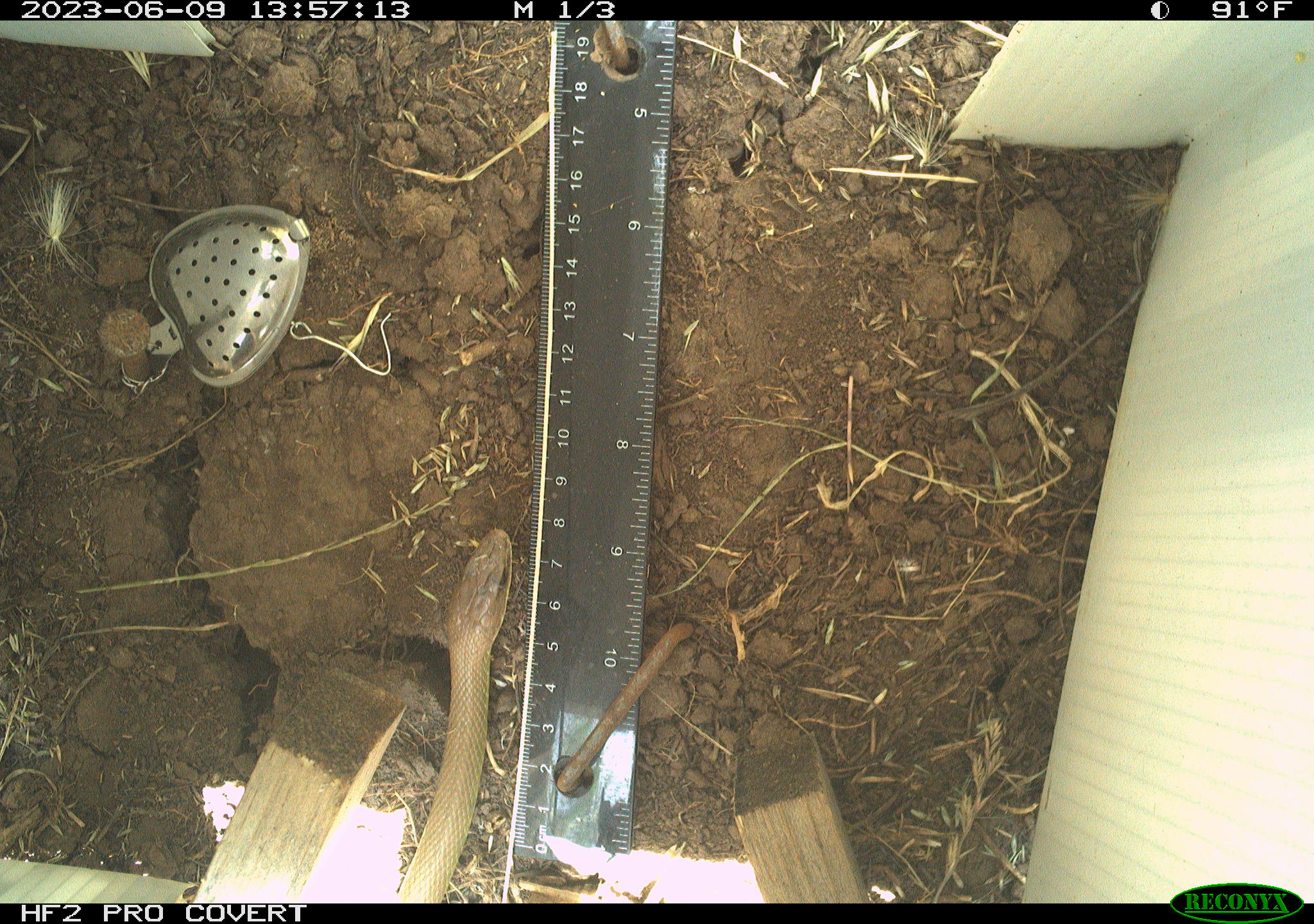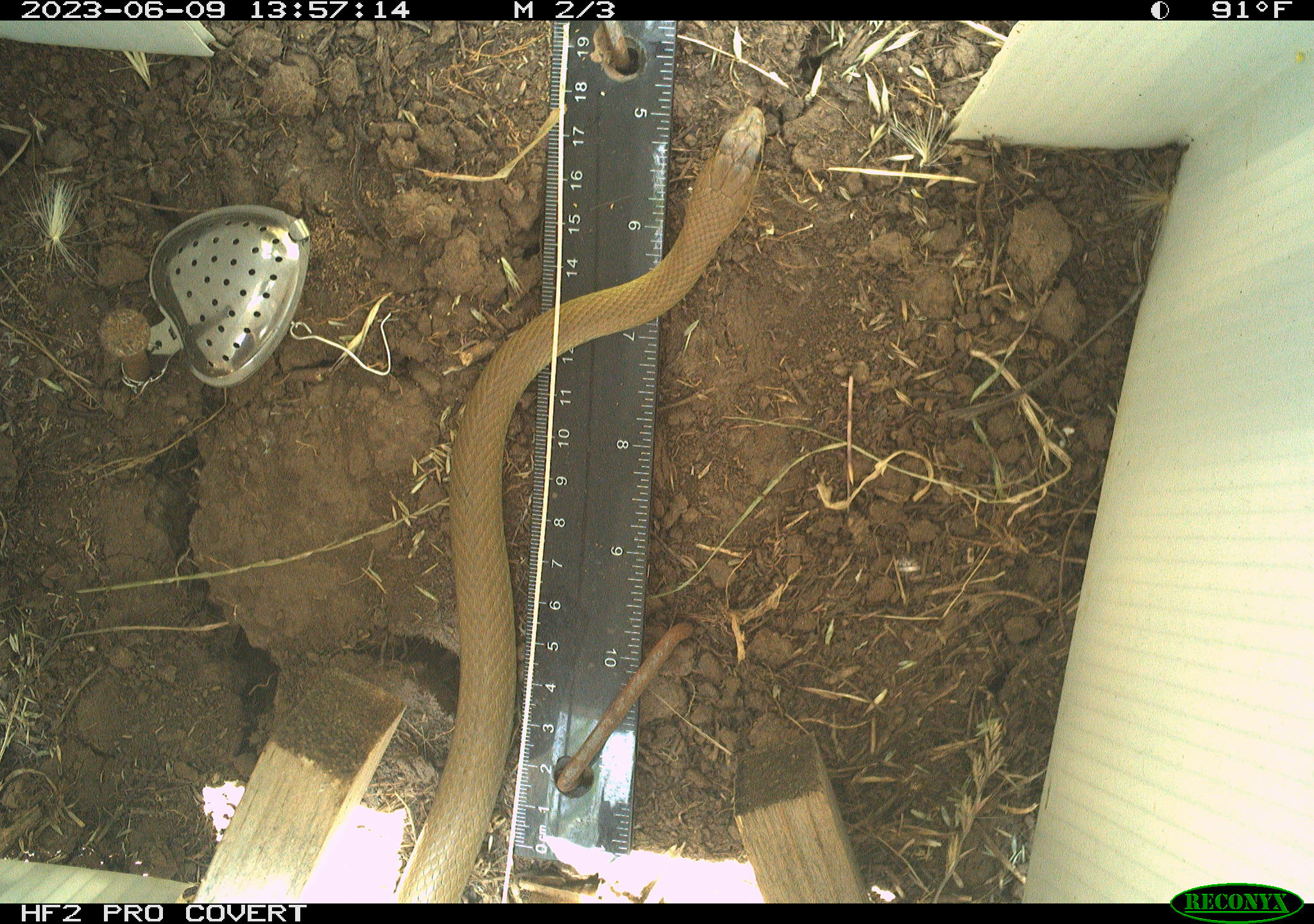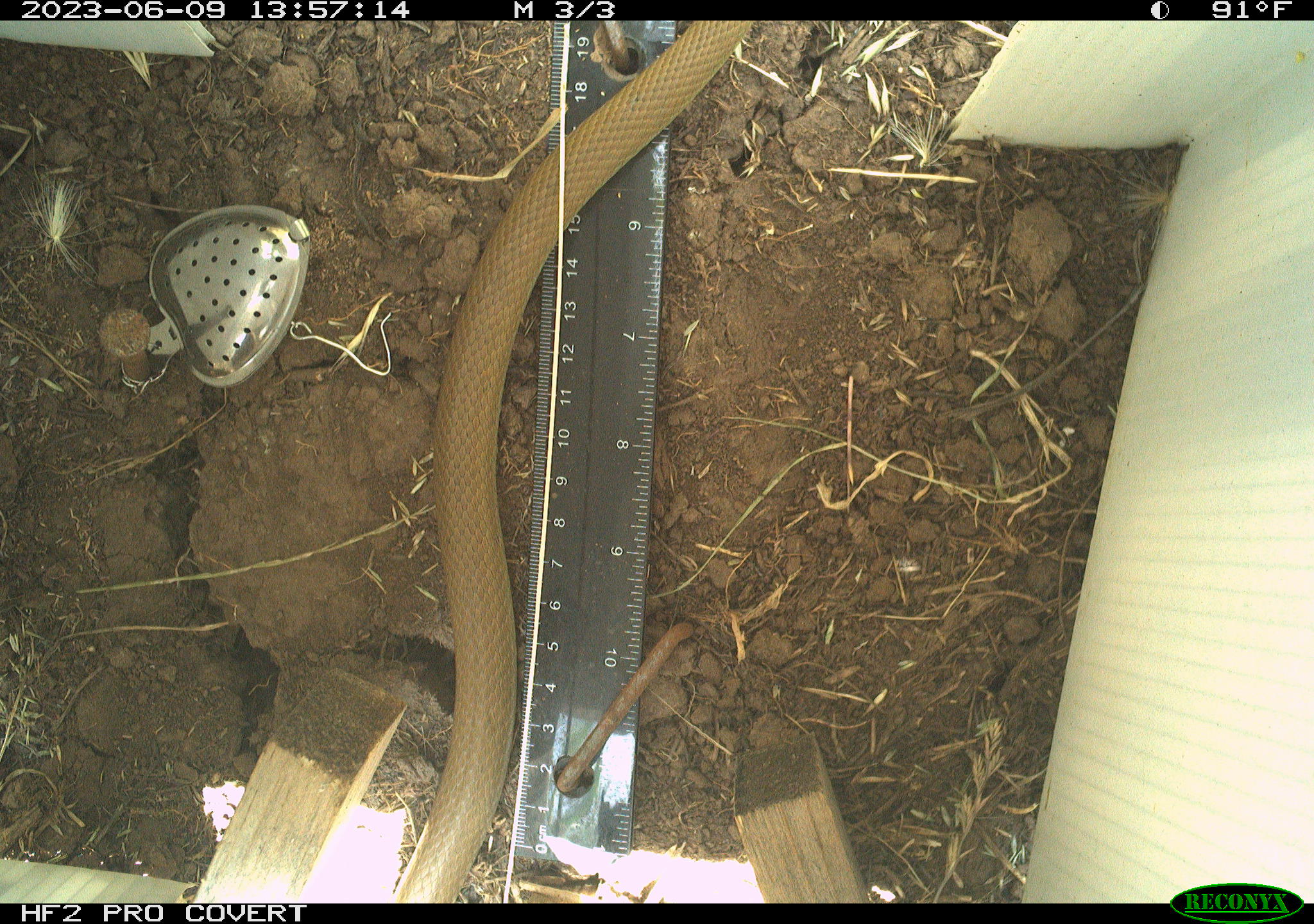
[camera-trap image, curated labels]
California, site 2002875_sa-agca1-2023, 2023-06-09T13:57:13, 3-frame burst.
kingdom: Animalia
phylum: Chordata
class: Reptilia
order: Squamata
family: Colubridae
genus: Coluber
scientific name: Coluber constrictor mormon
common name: western yellow-bellied racer